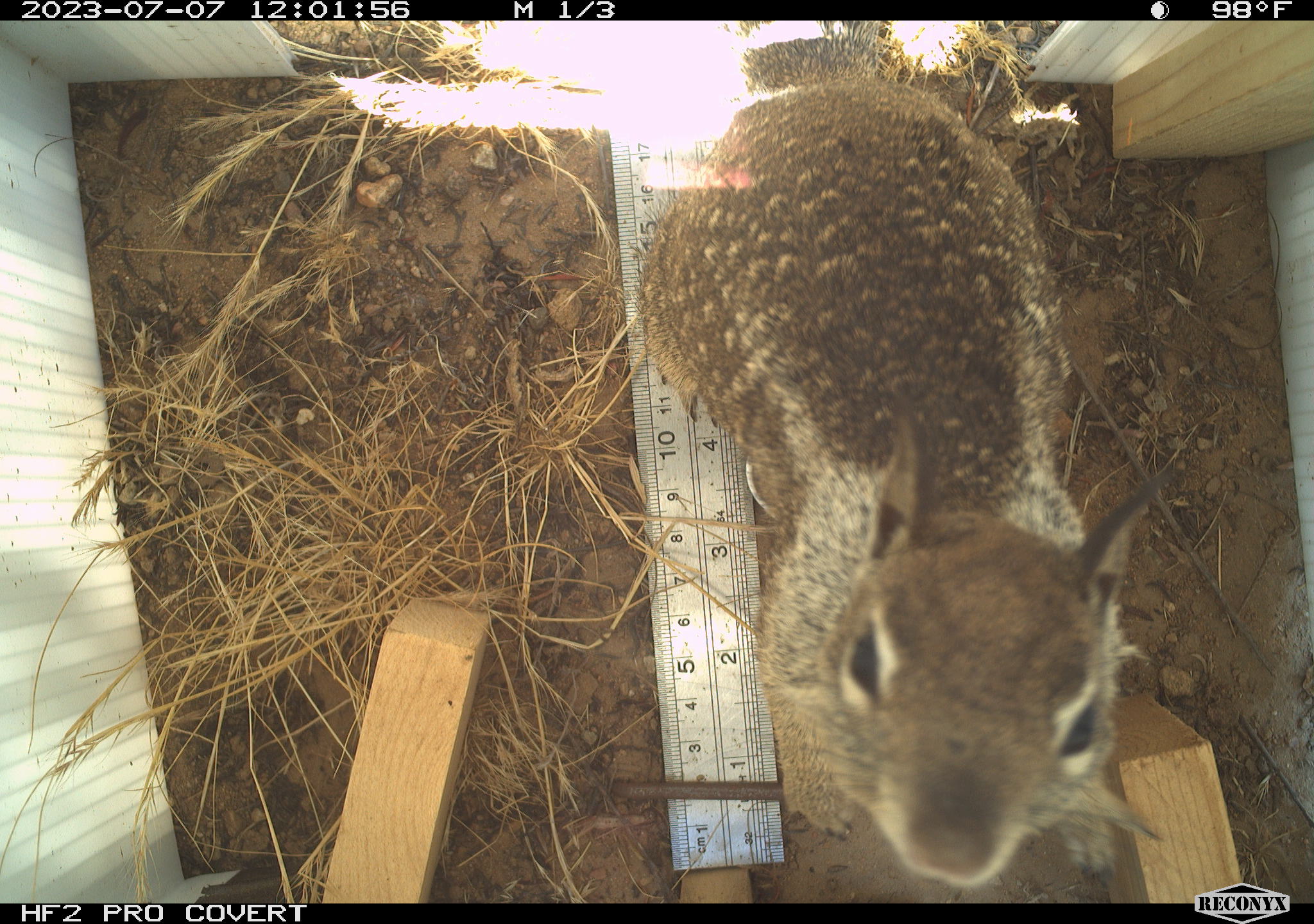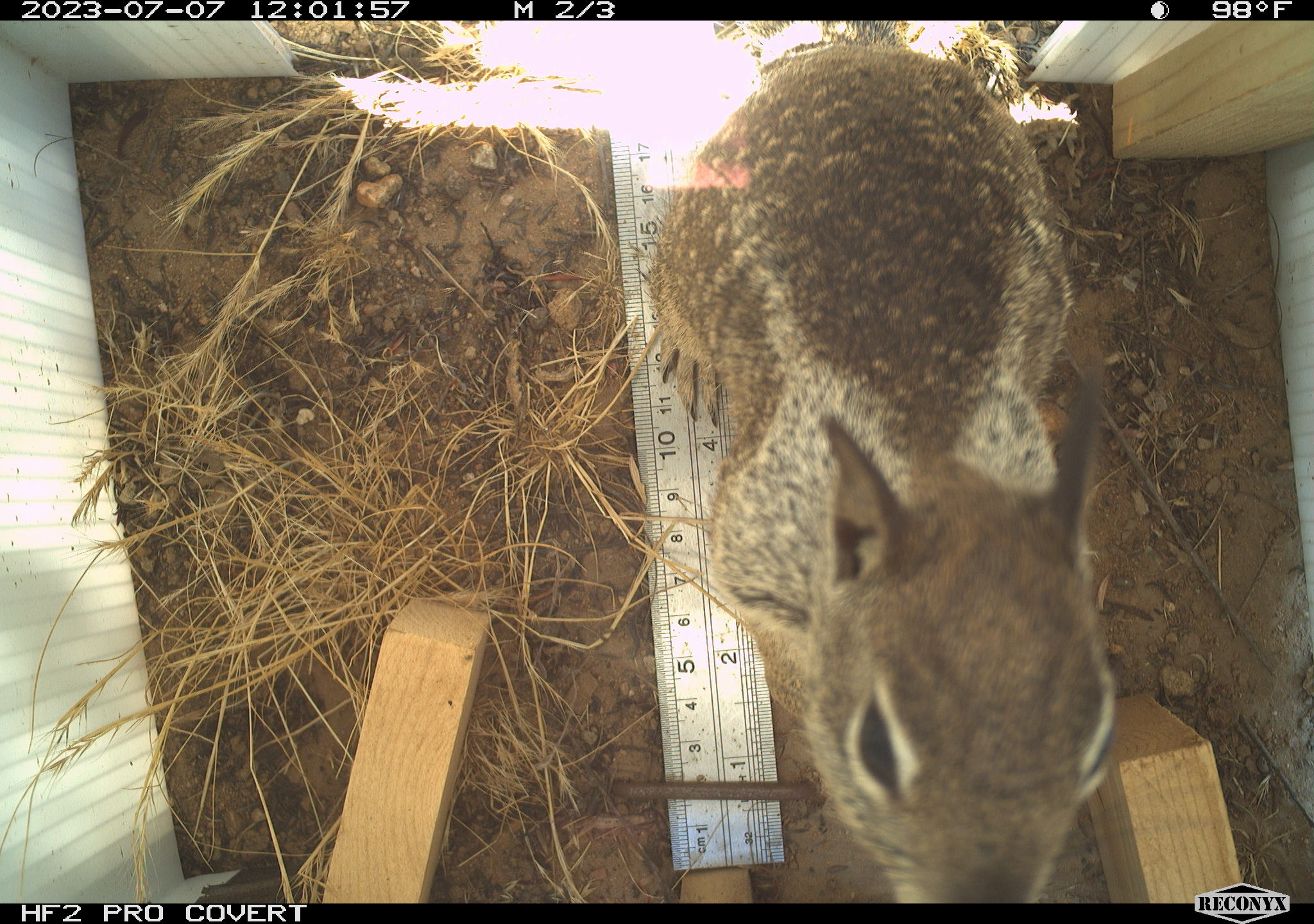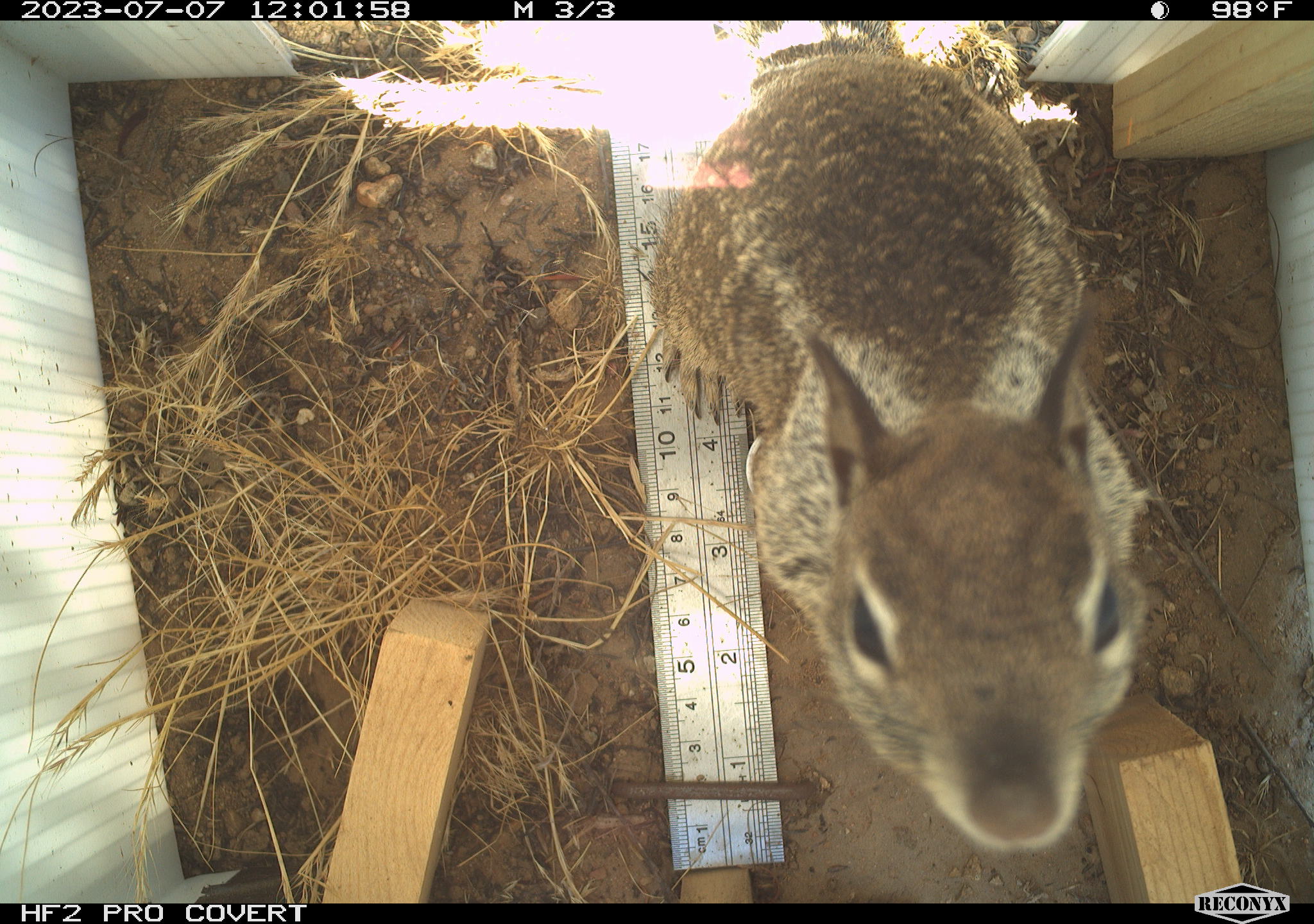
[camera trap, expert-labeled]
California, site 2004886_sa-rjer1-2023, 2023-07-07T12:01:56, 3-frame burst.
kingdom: Animalia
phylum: Chordata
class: Mammalia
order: Rodentia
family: Sciuridae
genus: Otospermophilus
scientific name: Otospermophilus beecheyi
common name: california ground squirrel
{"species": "california ground squirrel (Otospermophilus beecheyi)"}